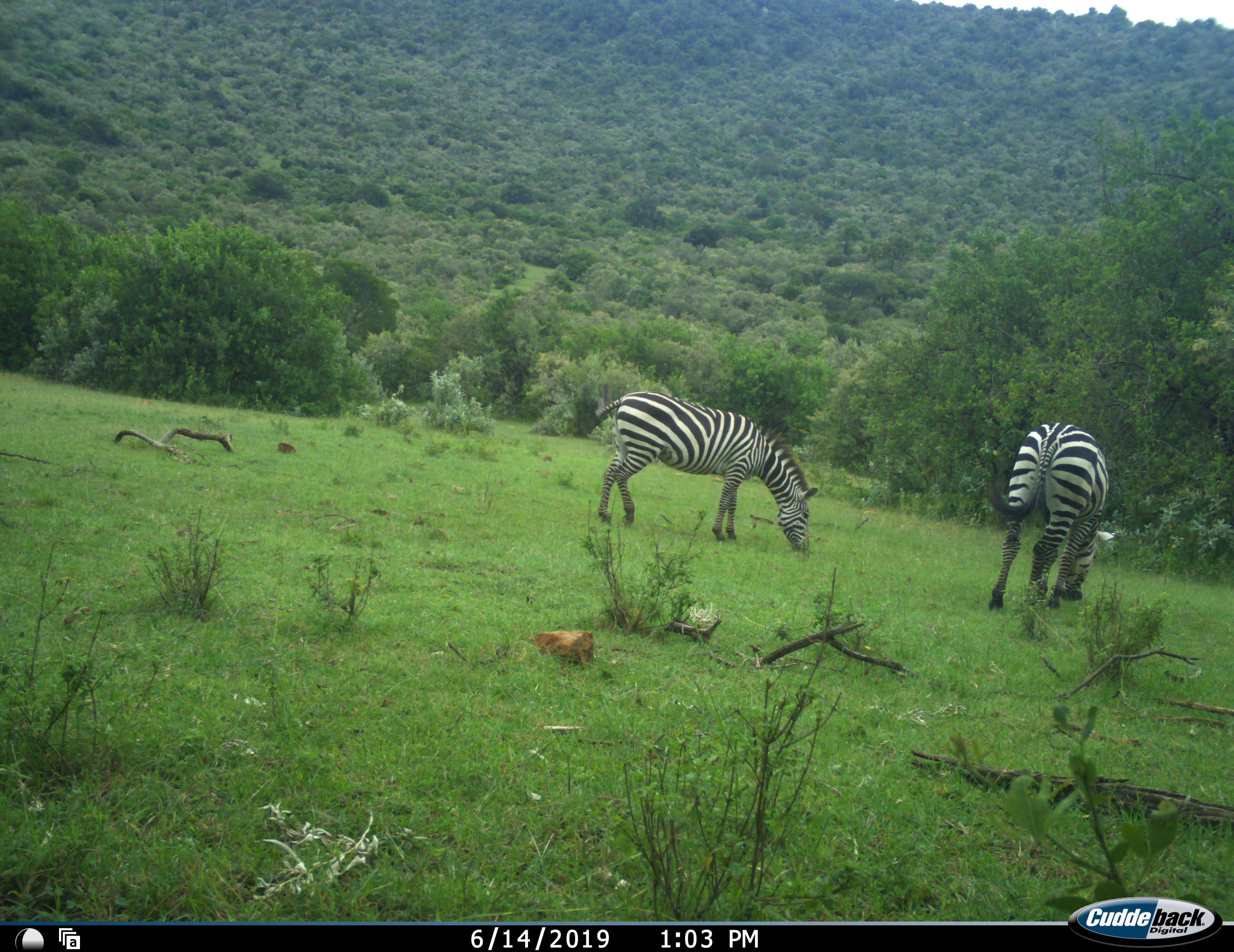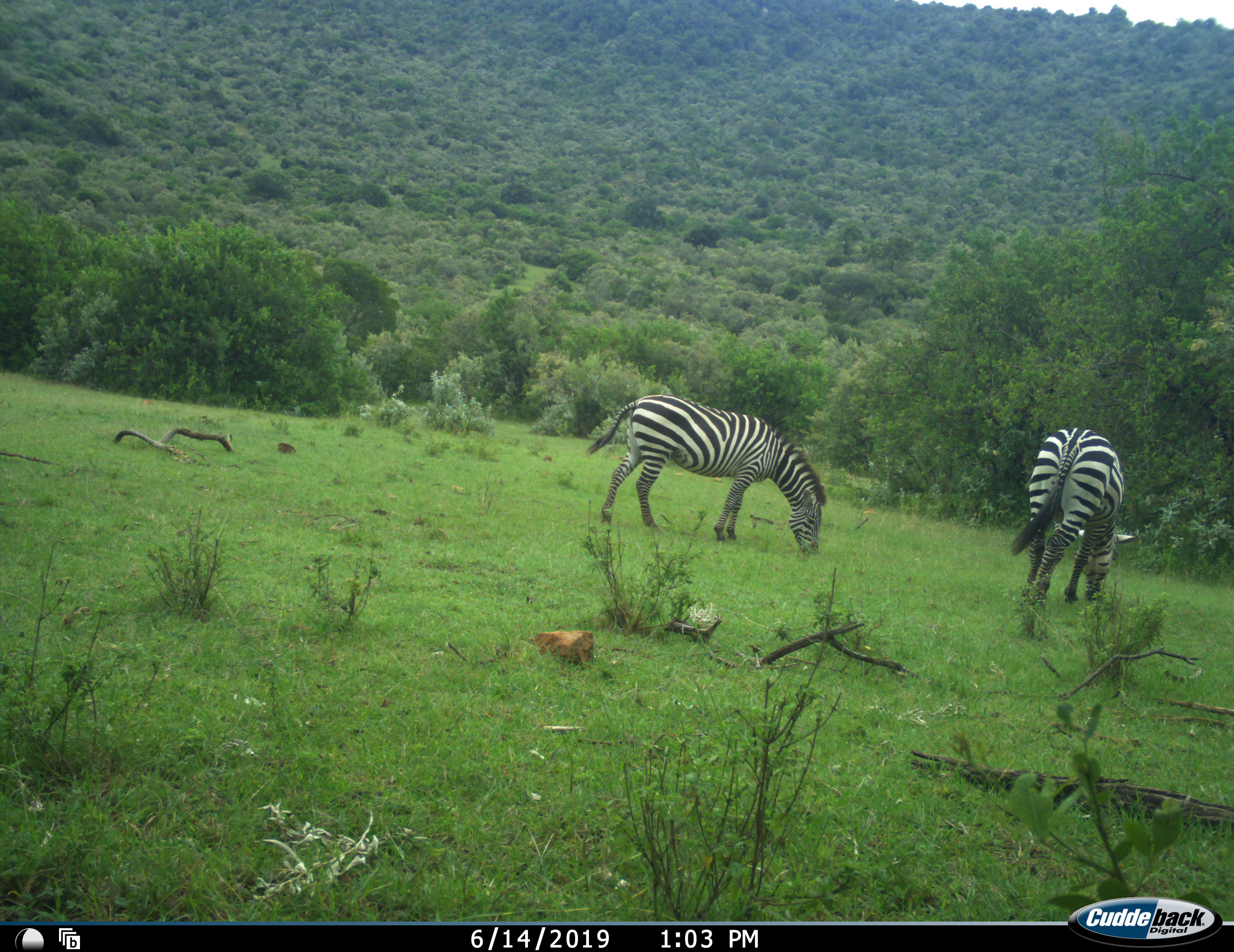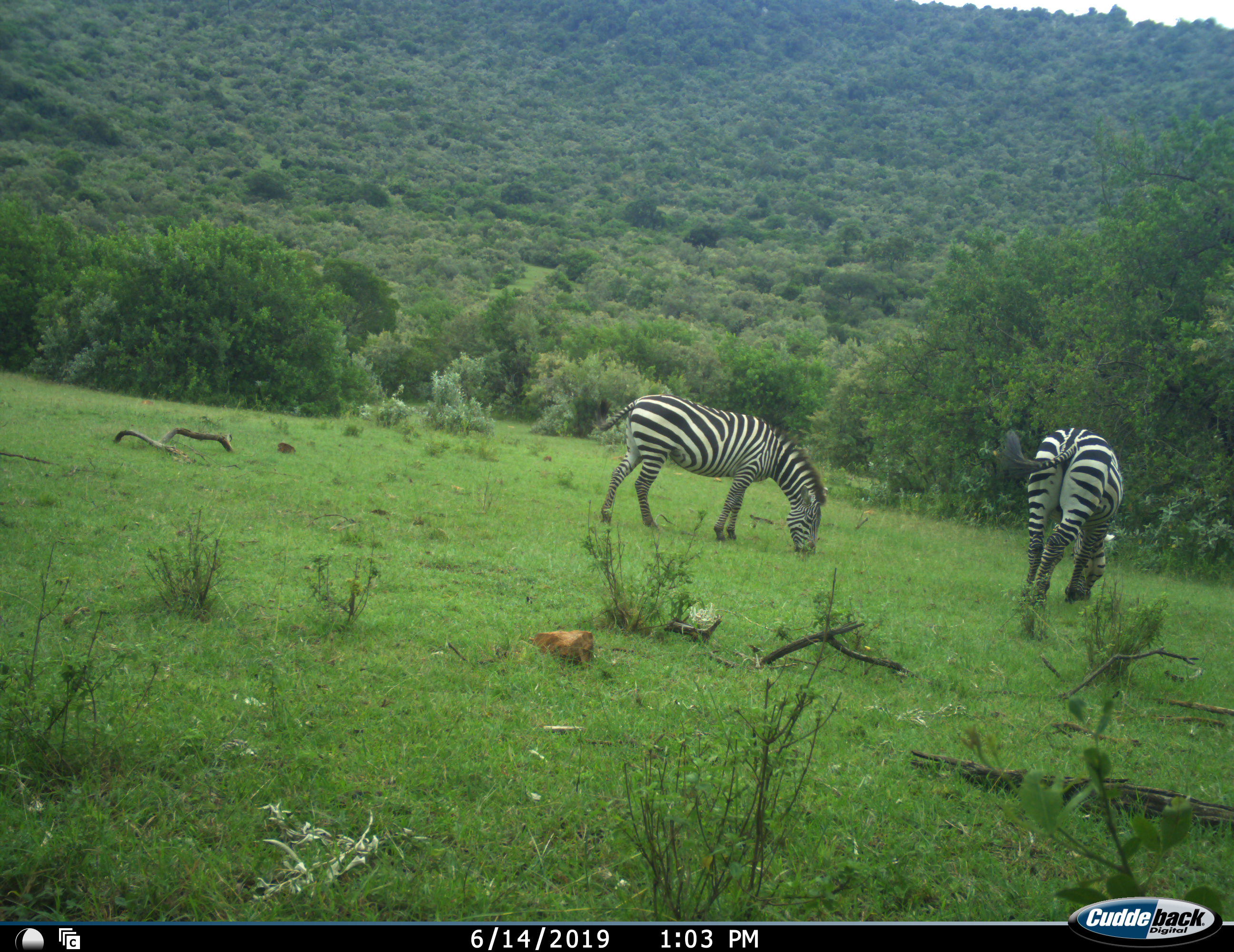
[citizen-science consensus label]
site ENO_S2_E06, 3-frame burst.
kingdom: Animalia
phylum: Chordata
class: Mammalia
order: Perissodactyla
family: Equidae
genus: Equus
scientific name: Equus quagga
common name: plains zebra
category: zebraplains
Zebraplains (plains zebra) (Equus quagga), count 2. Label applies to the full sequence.